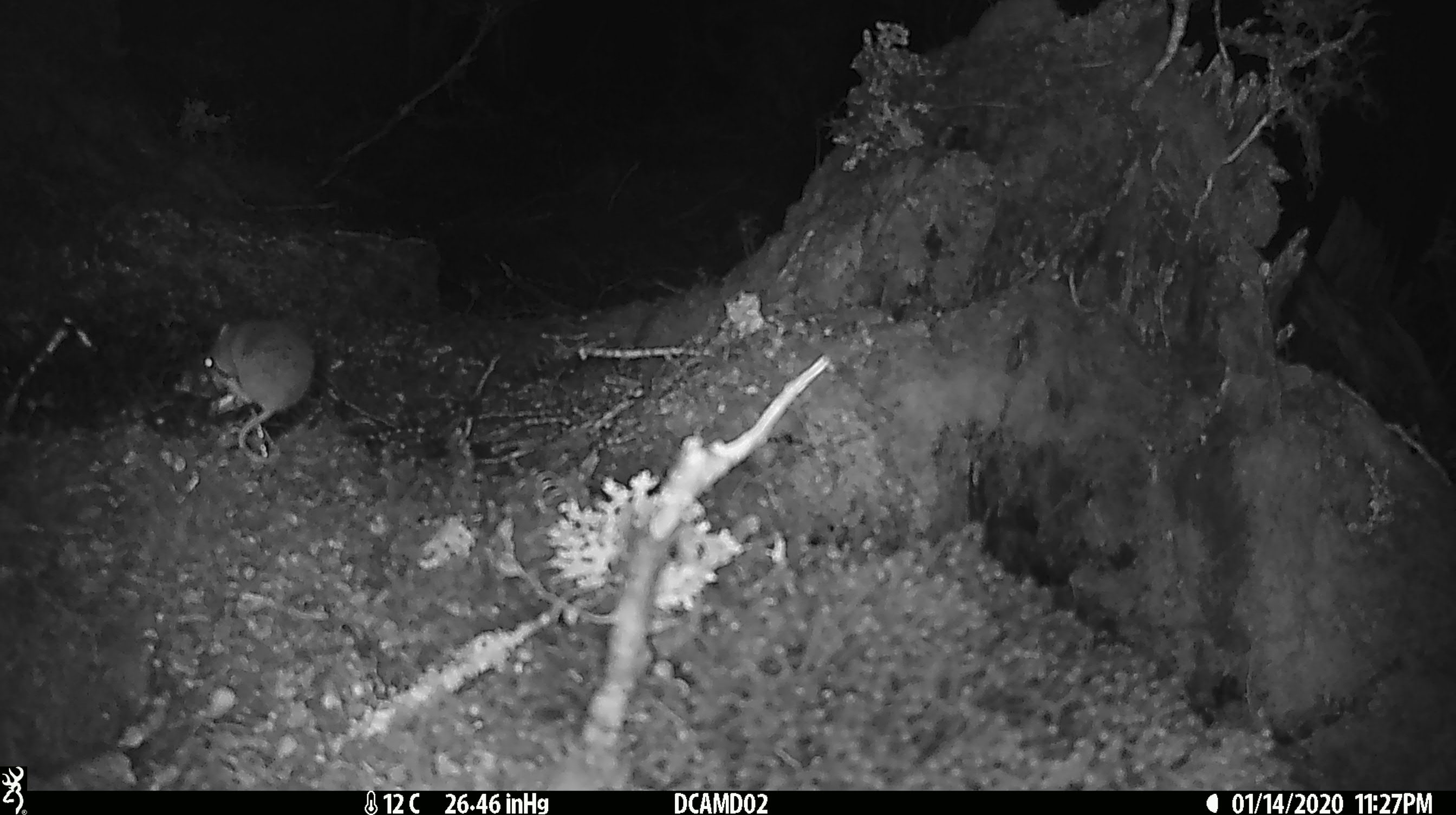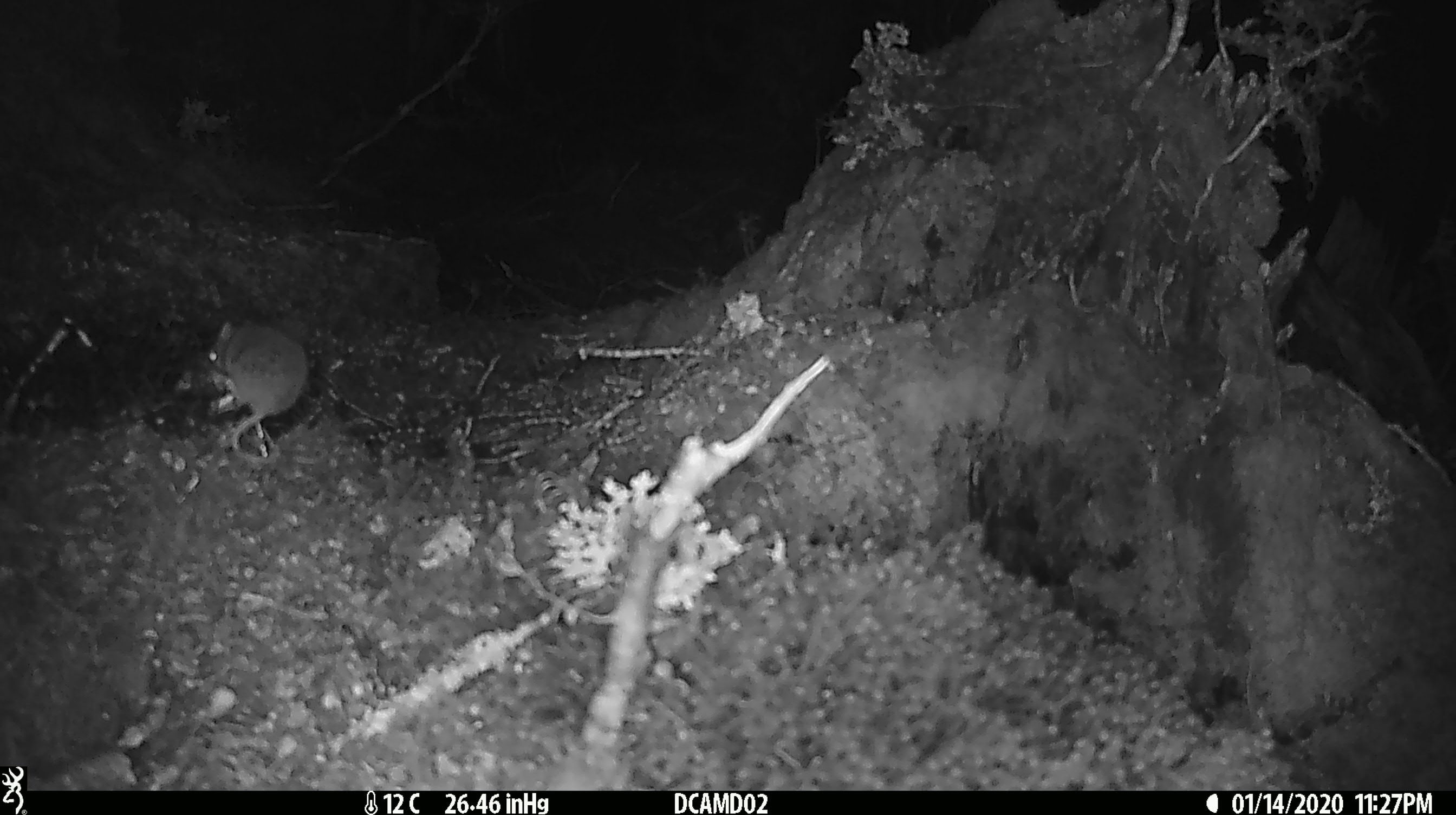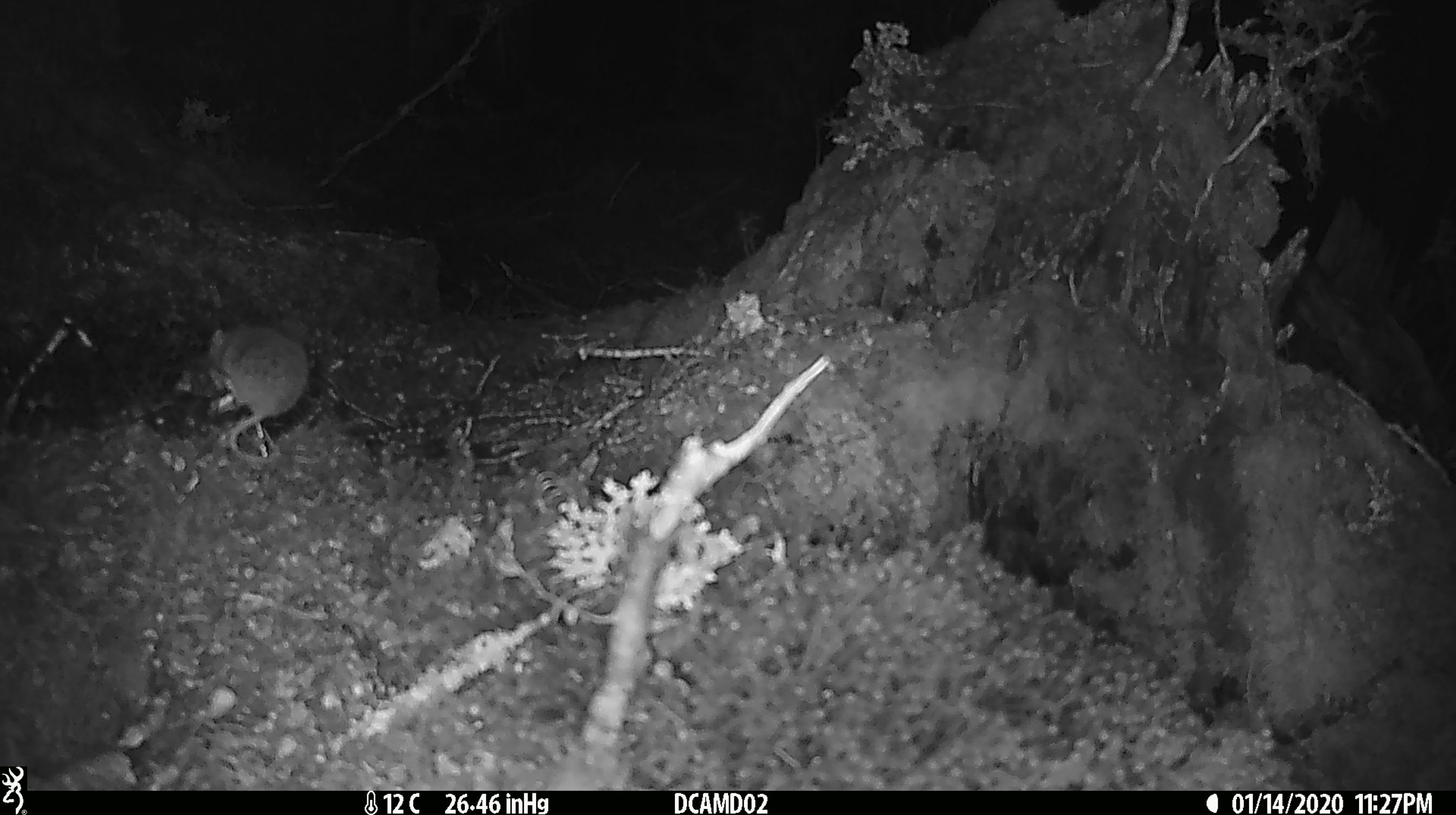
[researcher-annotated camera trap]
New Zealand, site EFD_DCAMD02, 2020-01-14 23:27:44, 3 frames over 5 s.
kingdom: Animalia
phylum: Chordata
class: Mammalia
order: Rodentia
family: Muridae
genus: Mus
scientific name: Mus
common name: mouse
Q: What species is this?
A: Mouse (Mus).